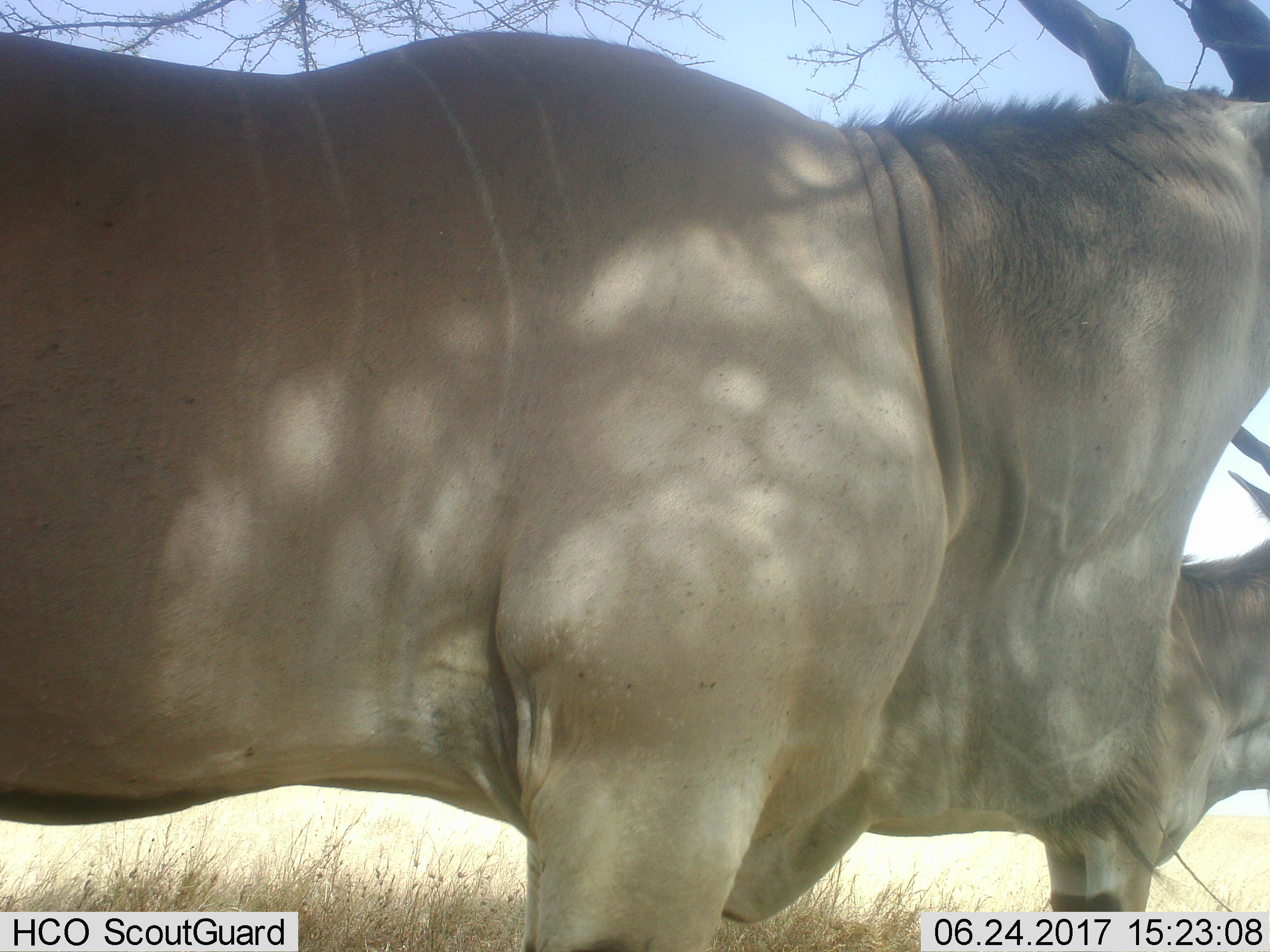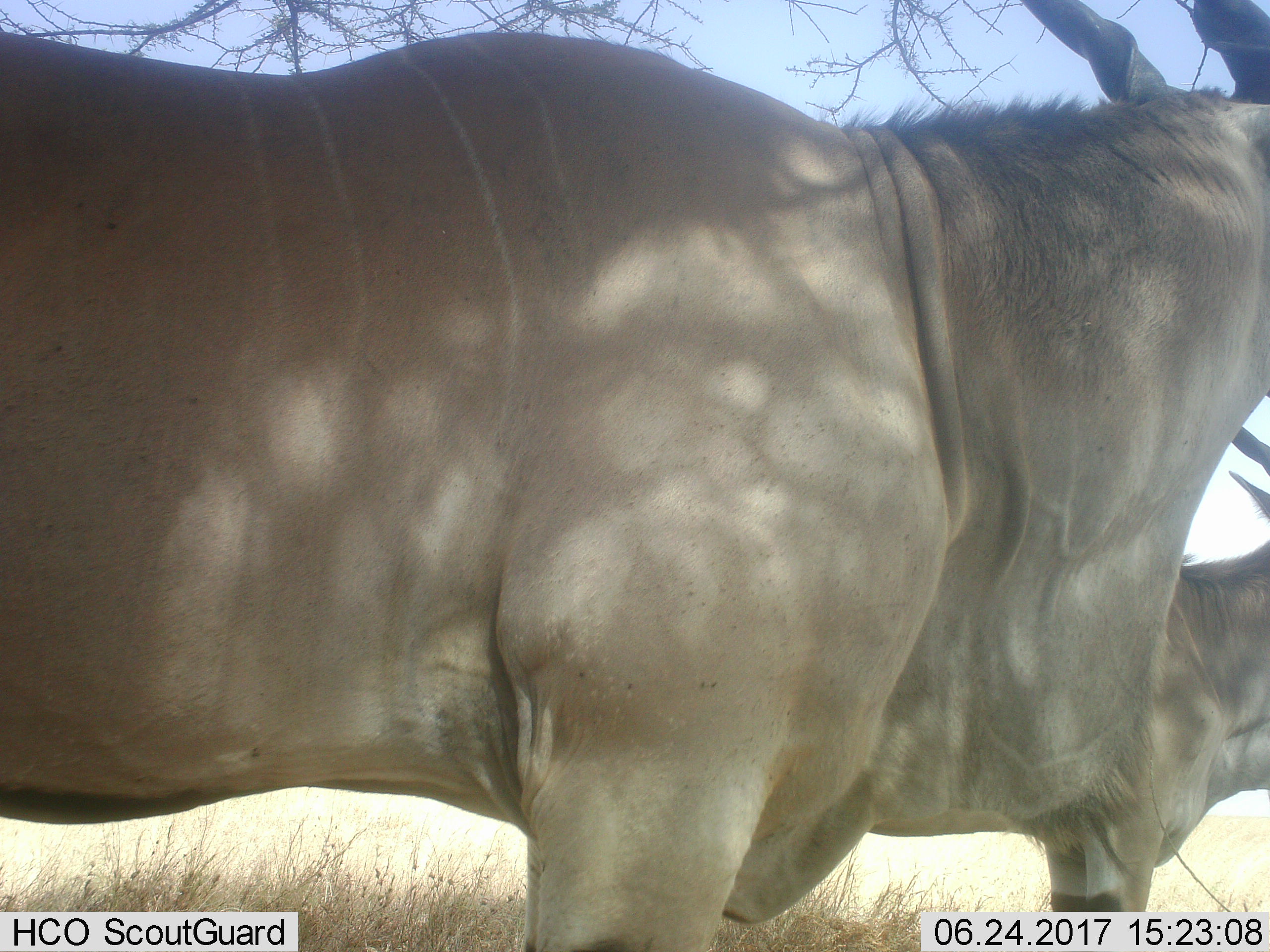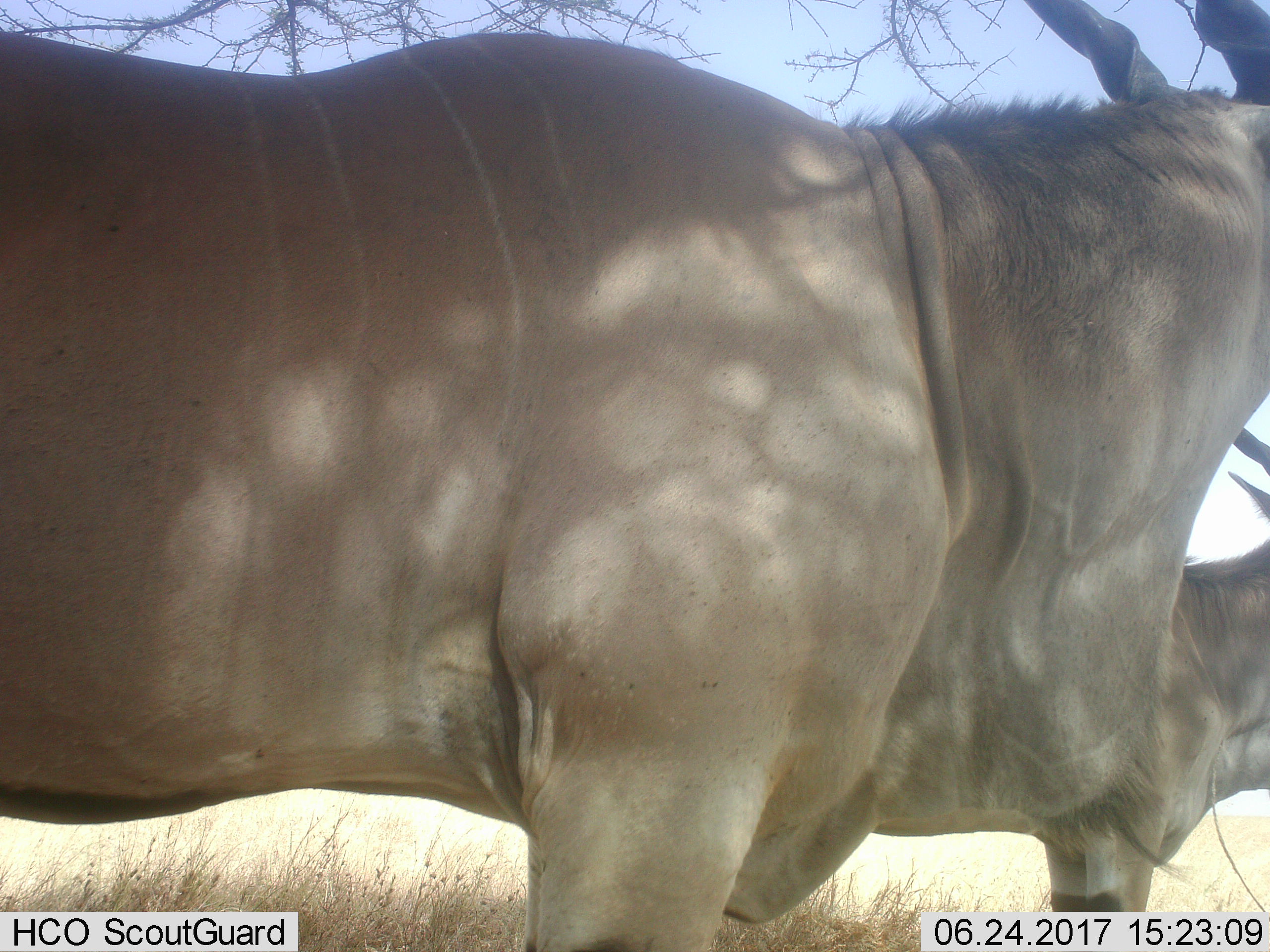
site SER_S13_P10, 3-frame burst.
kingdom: Animalia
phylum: Chordata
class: Mammalia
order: Artiodactyla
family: Bovidae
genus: Tragelaphus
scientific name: Tragelaphus oryx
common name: eland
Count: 2.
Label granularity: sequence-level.